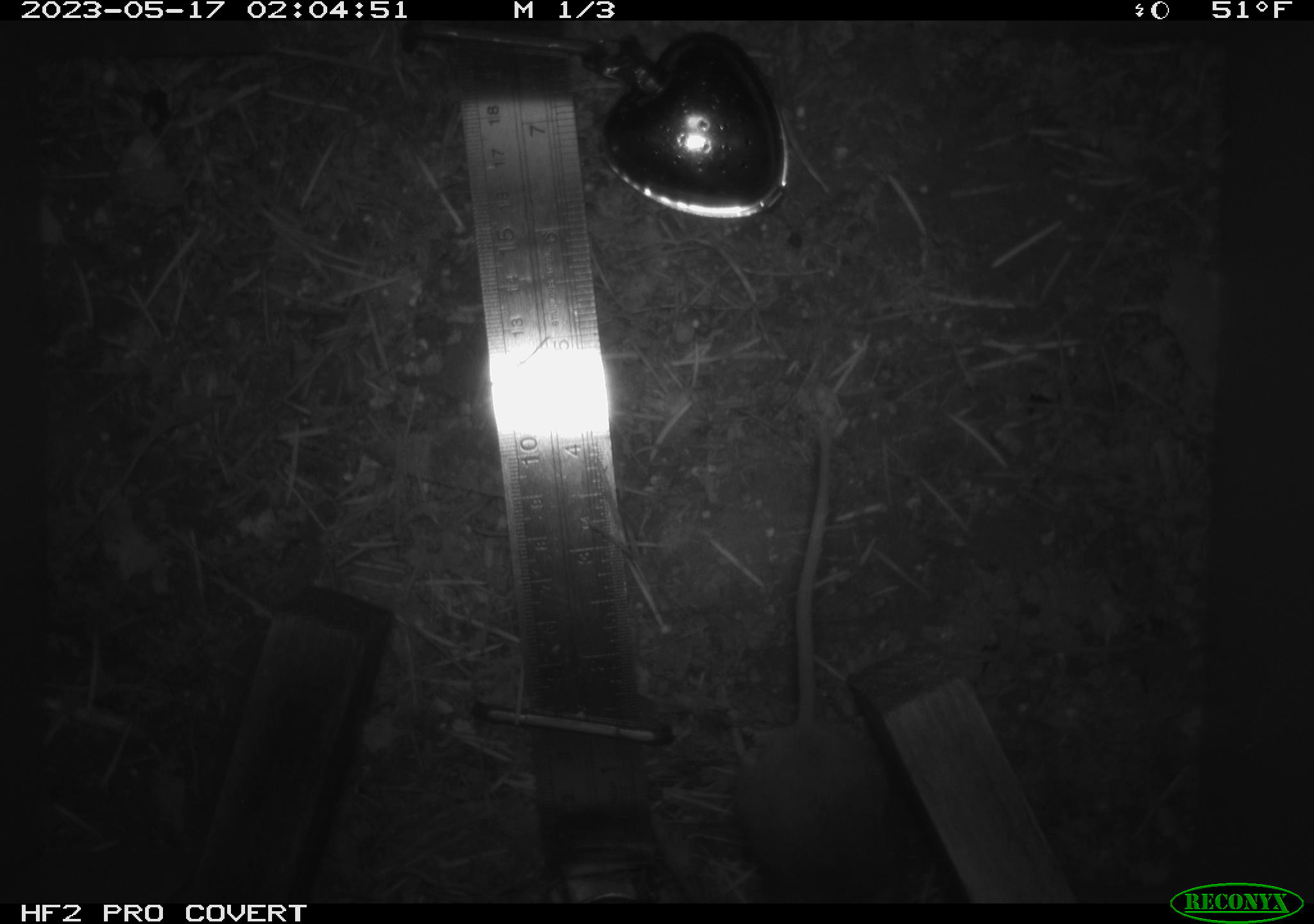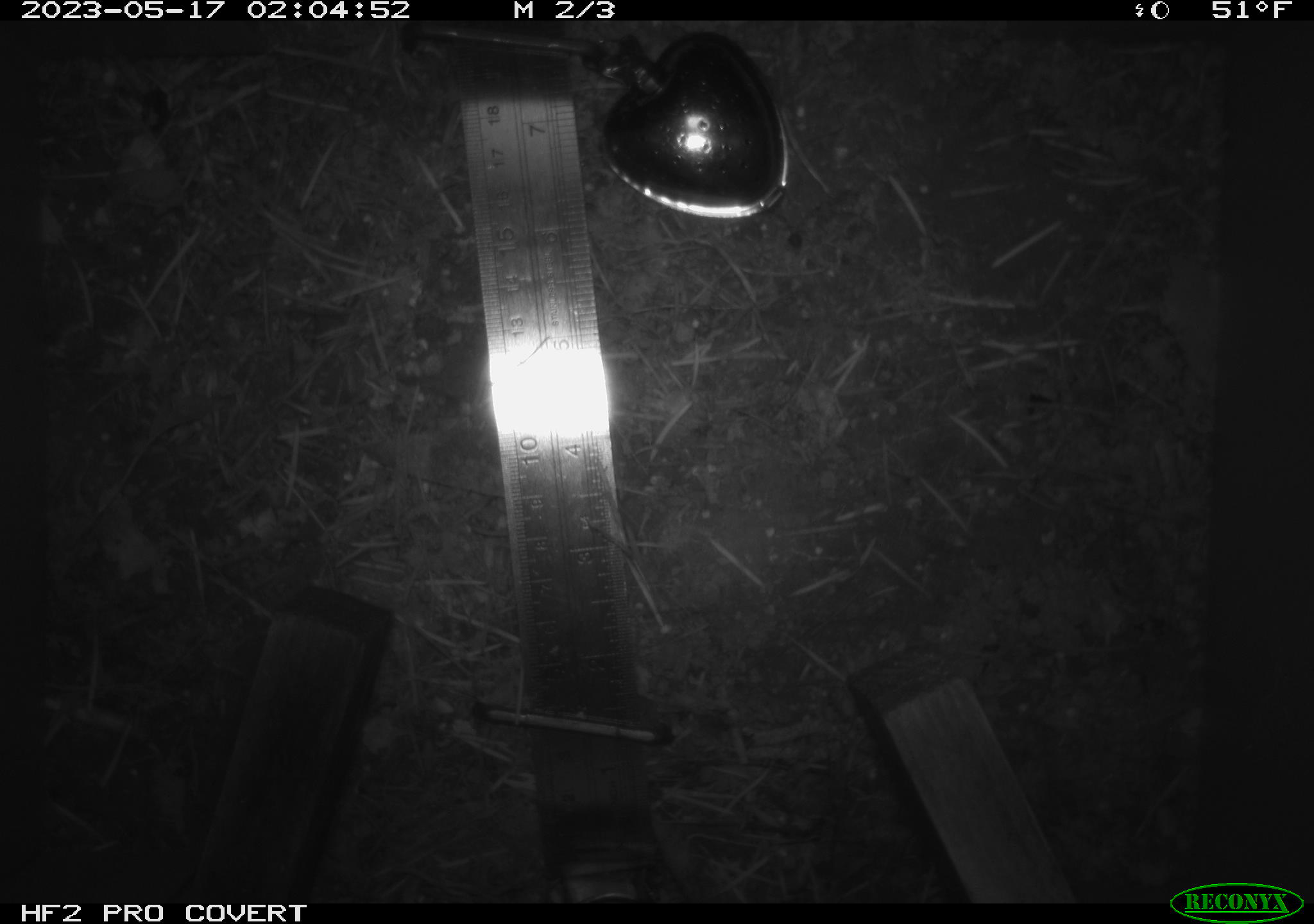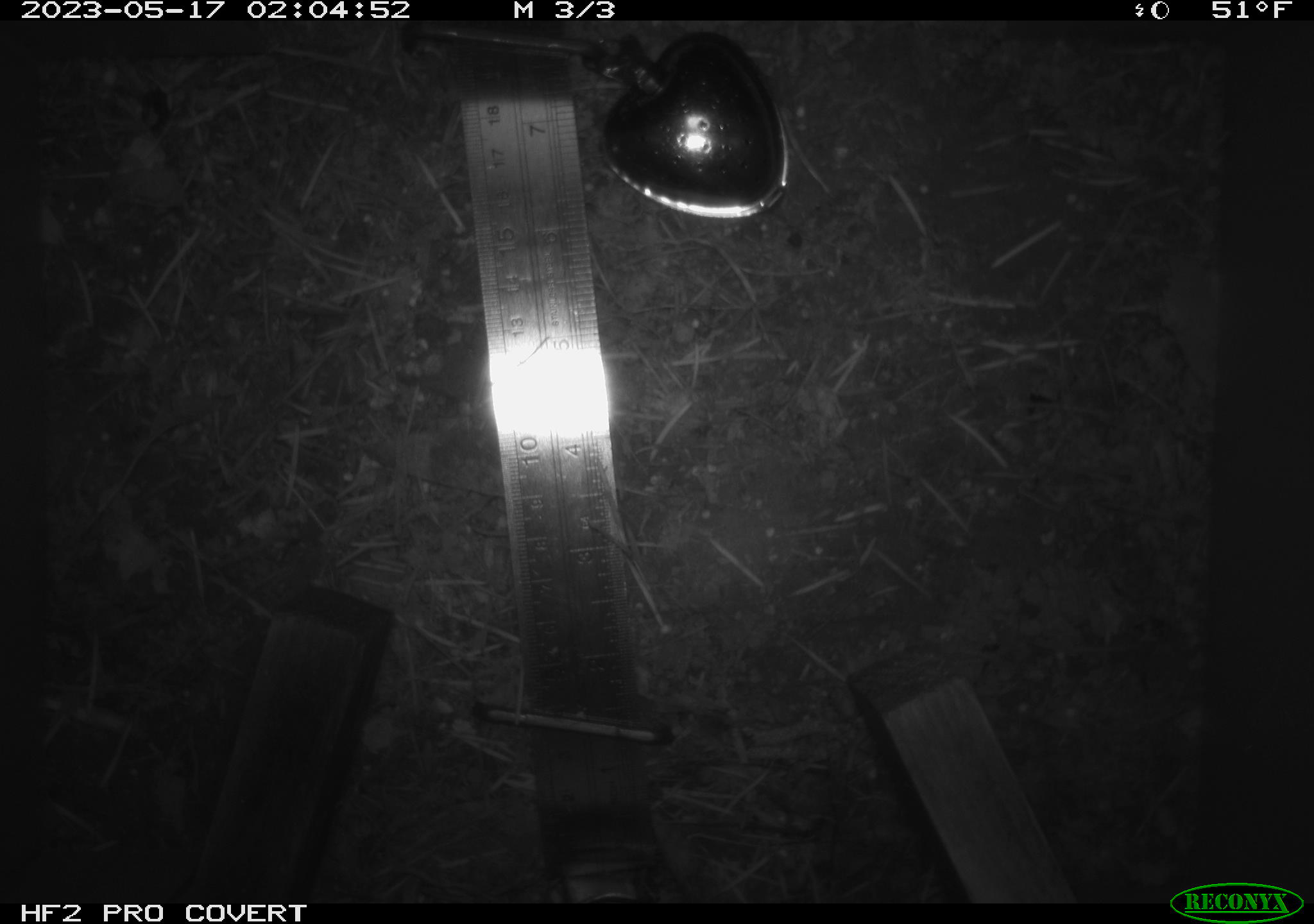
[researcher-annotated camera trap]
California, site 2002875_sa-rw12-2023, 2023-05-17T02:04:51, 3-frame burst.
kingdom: Animalia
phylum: Chordata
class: Mammalia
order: Rodentia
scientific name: Rodentia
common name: mouse species